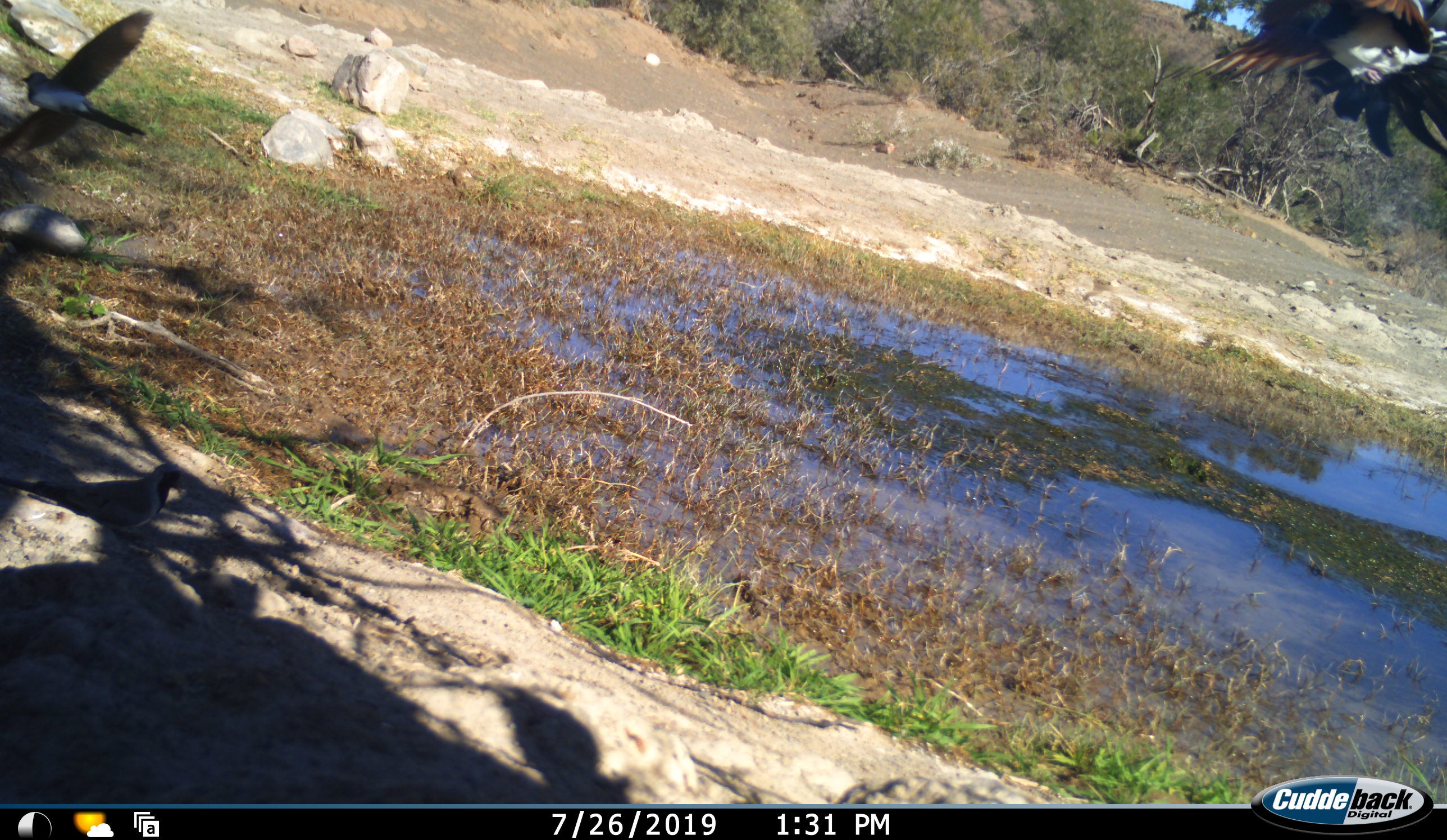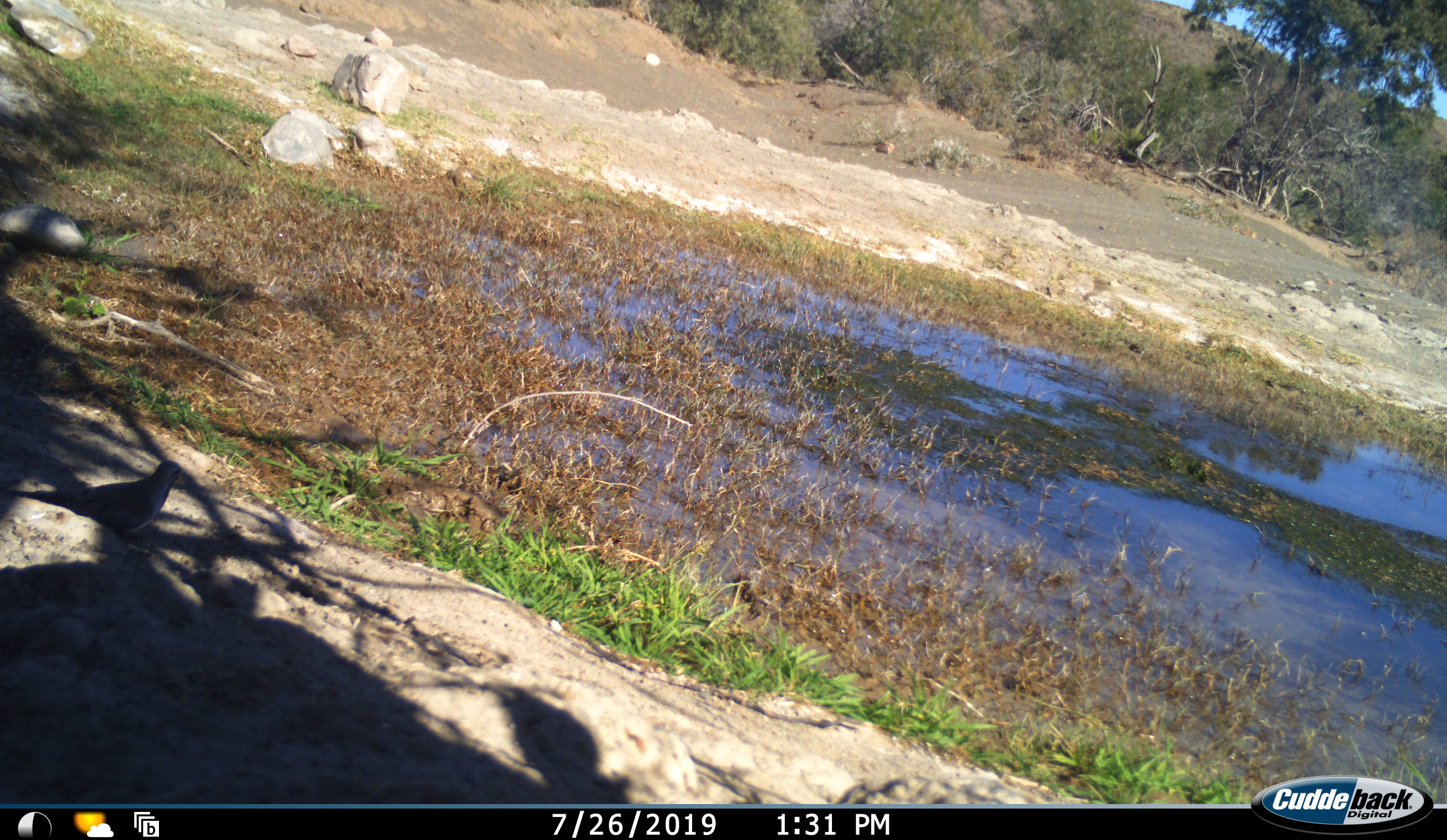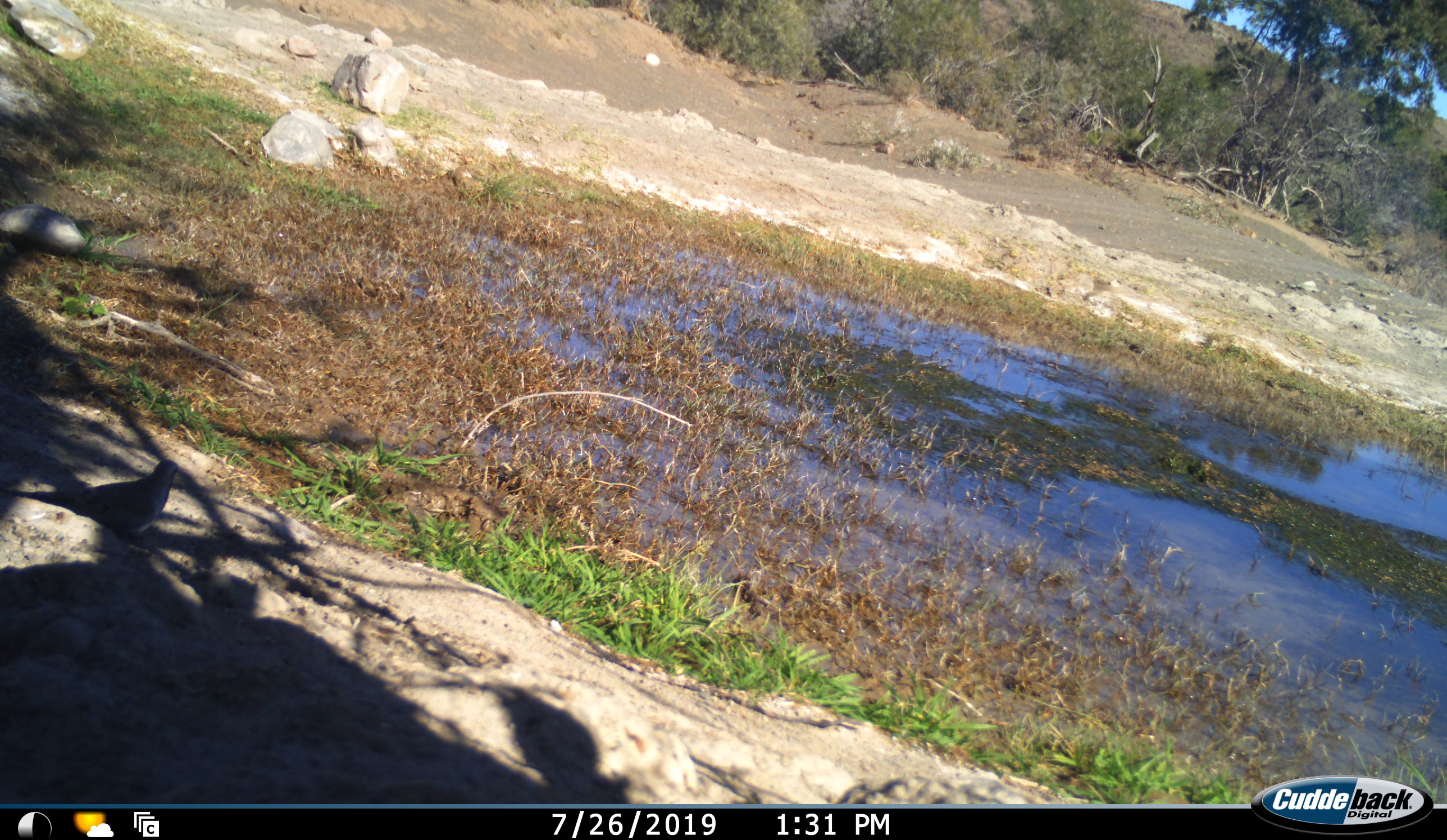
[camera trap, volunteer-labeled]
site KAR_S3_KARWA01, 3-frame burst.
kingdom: Animalia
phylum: Chordata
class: Aves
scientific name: Aves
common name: bird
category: birdother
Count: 2.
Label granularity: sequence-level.